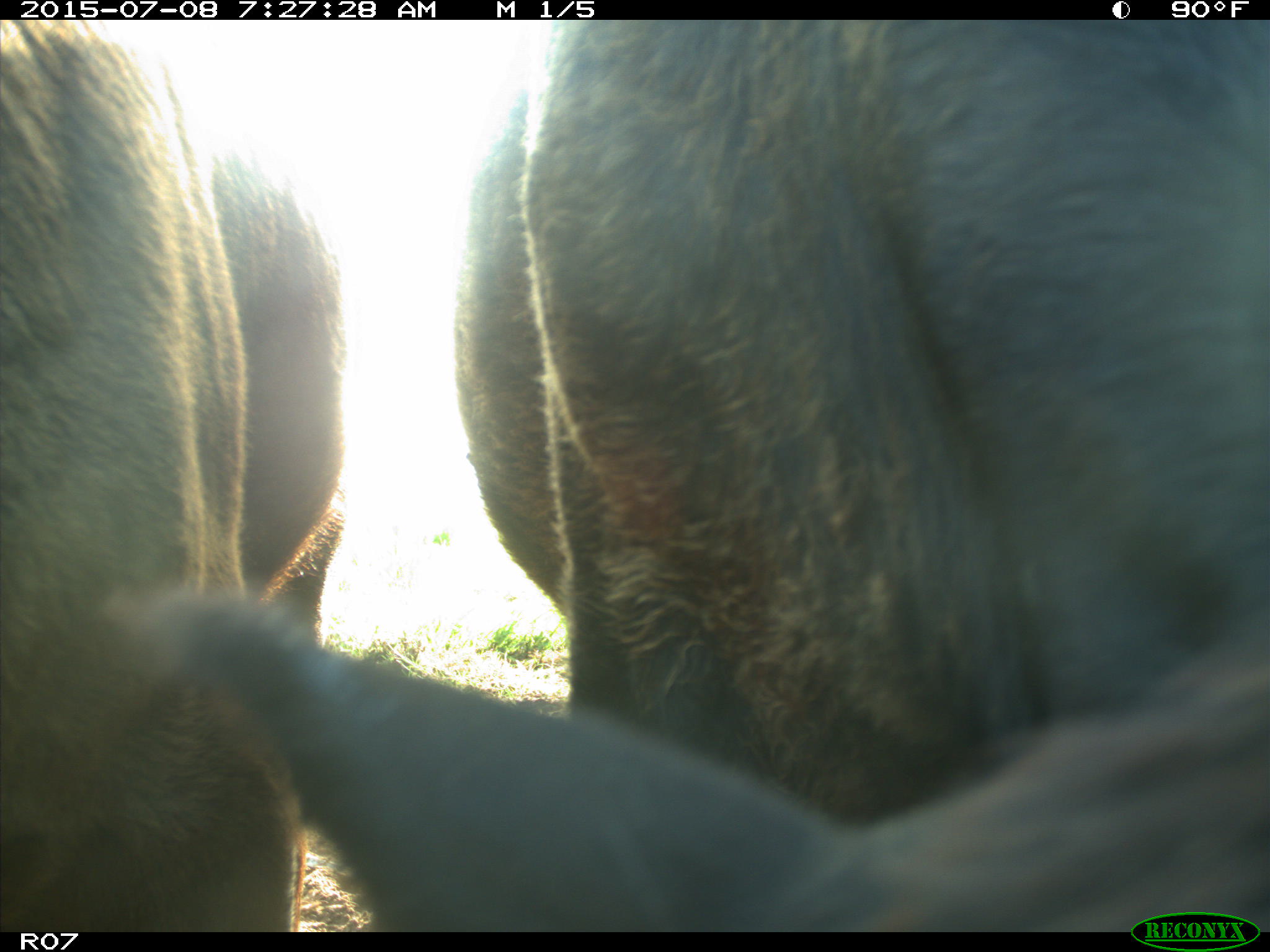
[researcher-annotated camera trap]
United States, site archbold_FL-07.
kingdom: Animalia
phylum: Chordata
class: Mammalia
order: Artiodactyla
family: Bovidae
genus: Bos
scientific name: Bos taurus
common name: domestic cow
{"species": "Bos taurus (domestic cow)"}